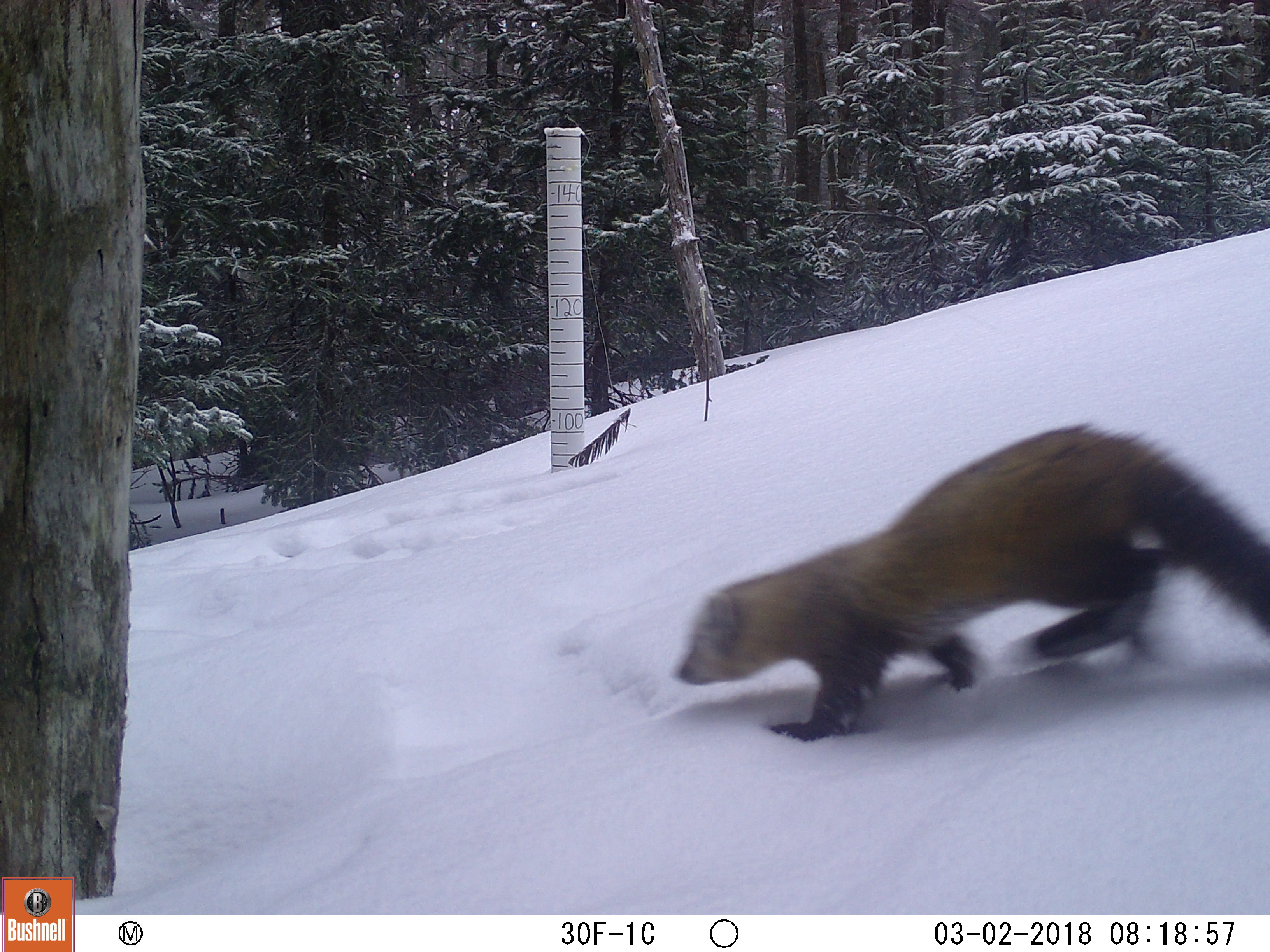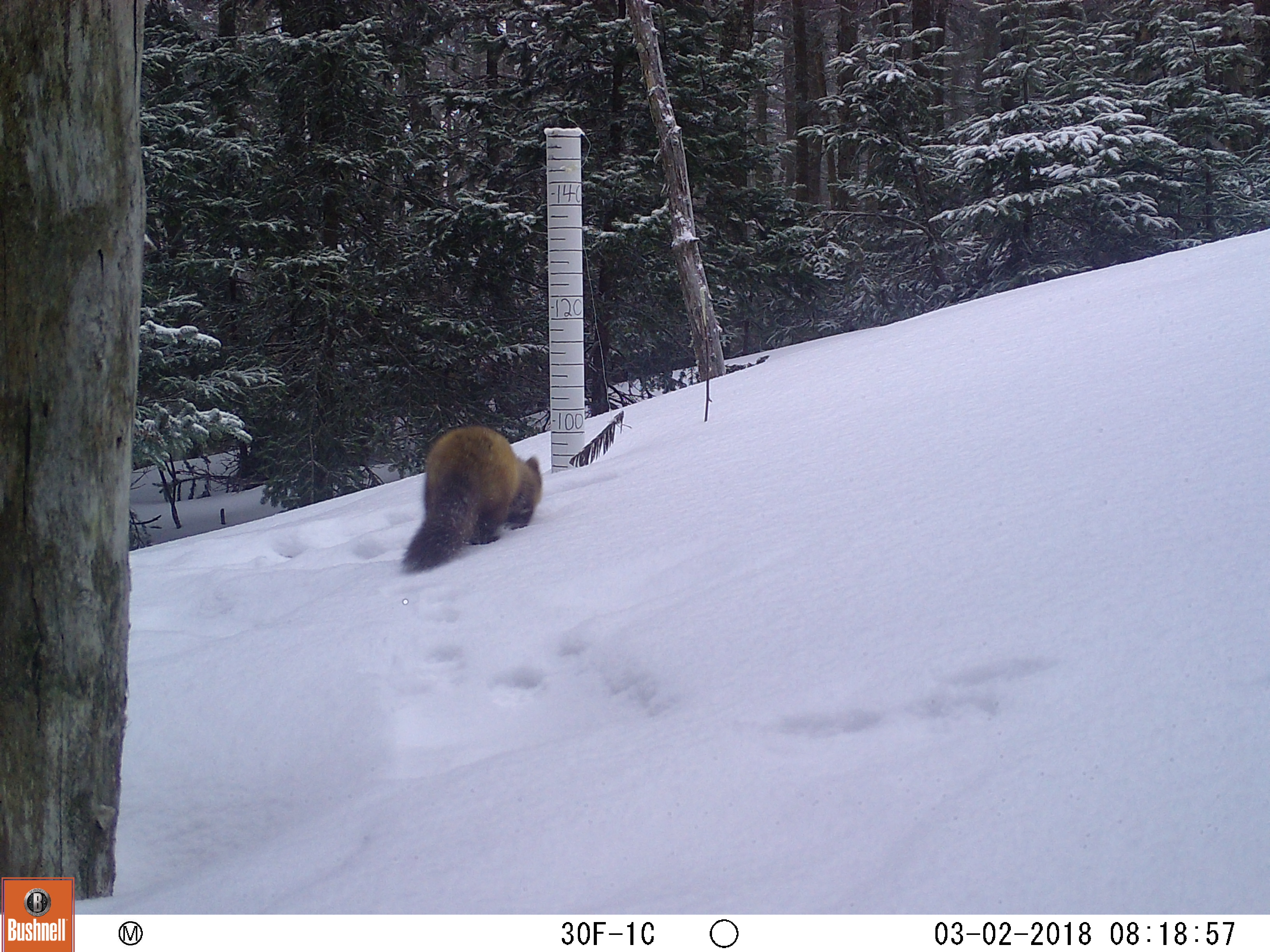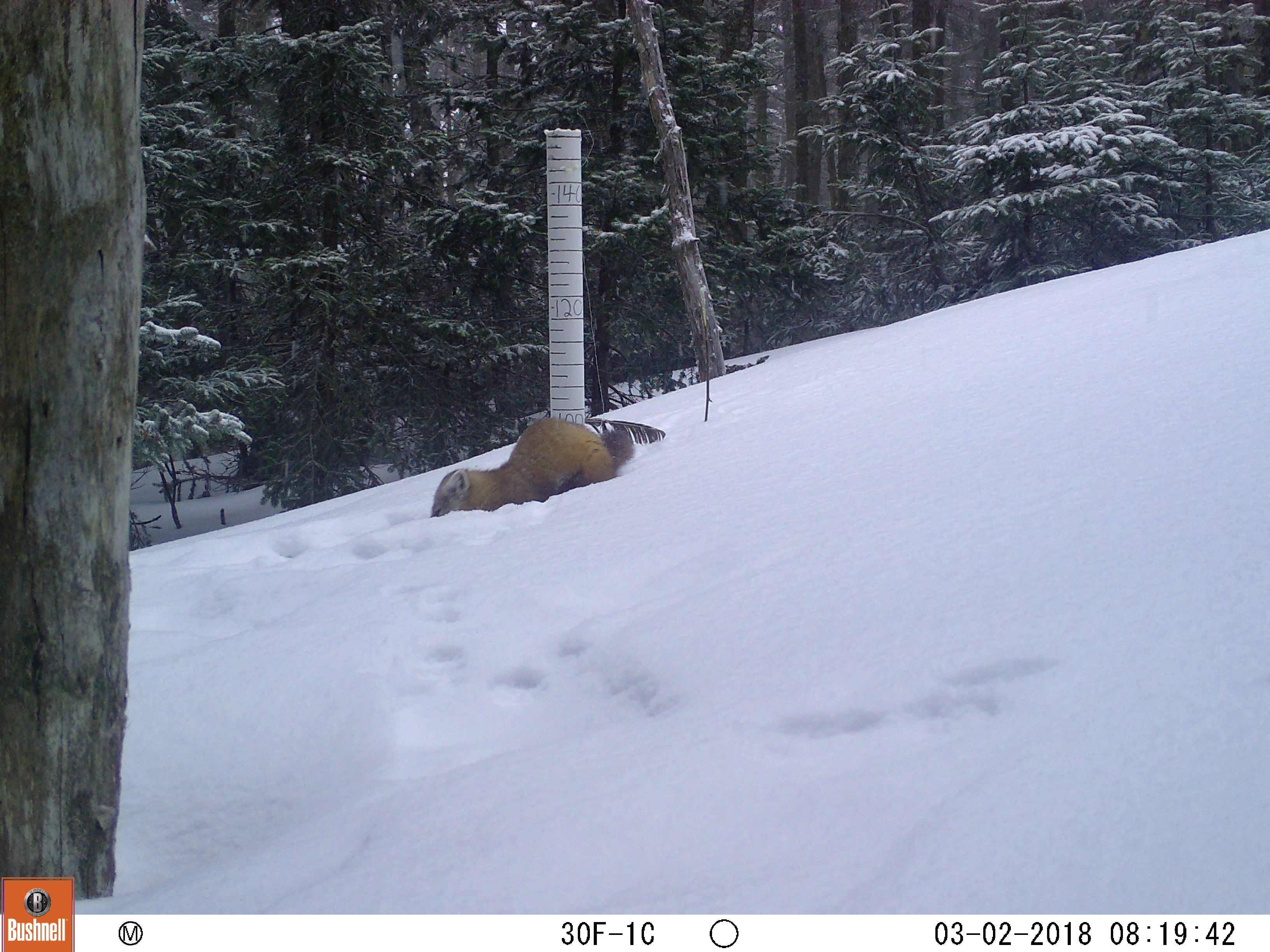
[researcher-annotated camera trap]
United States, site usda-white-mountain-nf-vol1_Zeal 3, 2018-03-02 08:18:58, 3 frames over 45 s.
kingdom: Animalia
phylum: Chordata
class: Mammalia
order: Carnivora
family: Mustelidae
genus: Martes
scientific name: Martes americana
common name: american marten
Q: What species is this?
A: American marten (Martes americana).